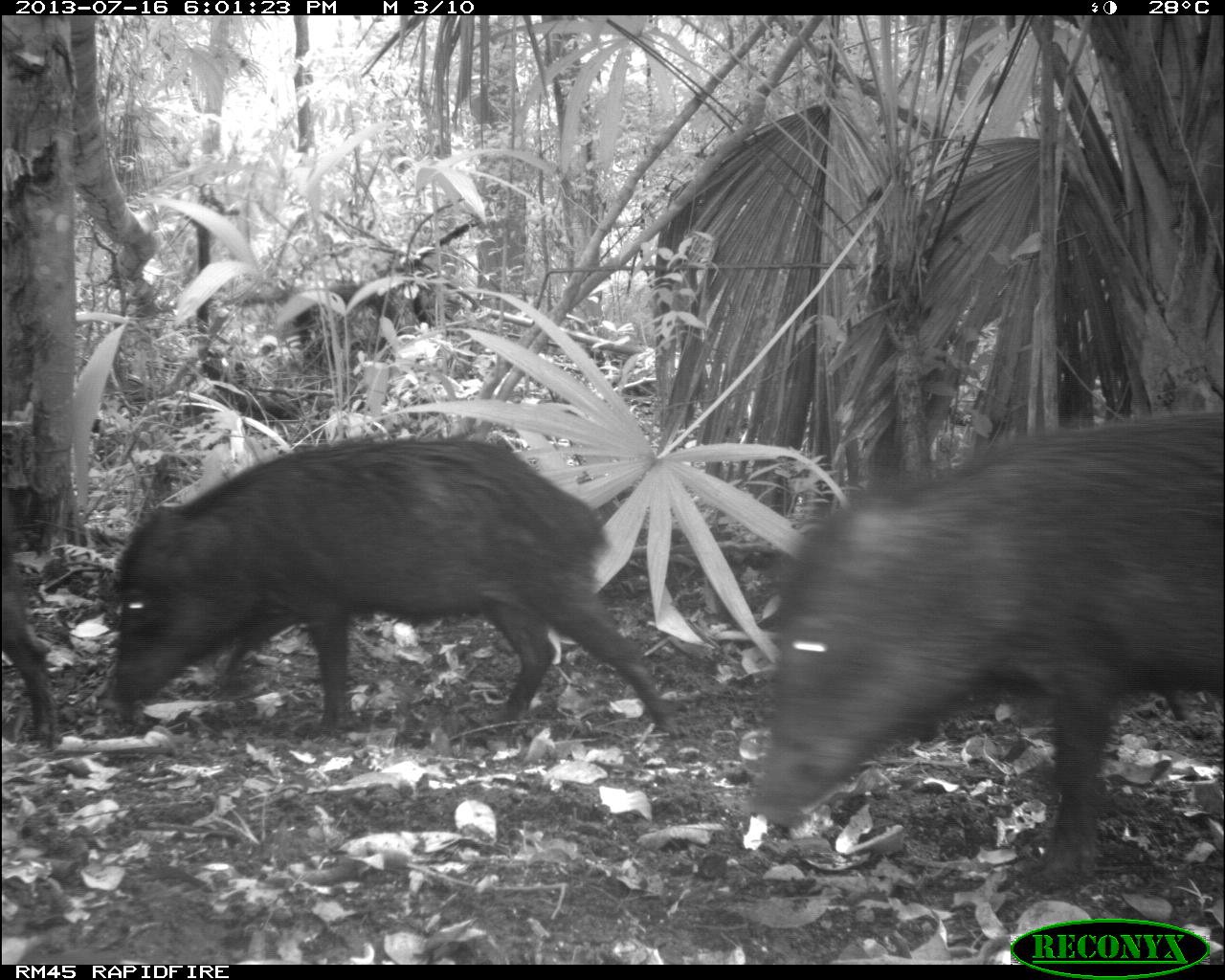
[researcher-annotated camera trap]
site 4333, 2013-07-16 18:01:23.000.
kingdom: Animalia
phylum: Chordata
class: Mammalia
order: Artiodactyla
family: Tayassuidae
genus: Tayassu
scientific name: Tayassu pecari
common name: white-lipped peccary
Tayassu pecari (white-lipped peccary), count 3.